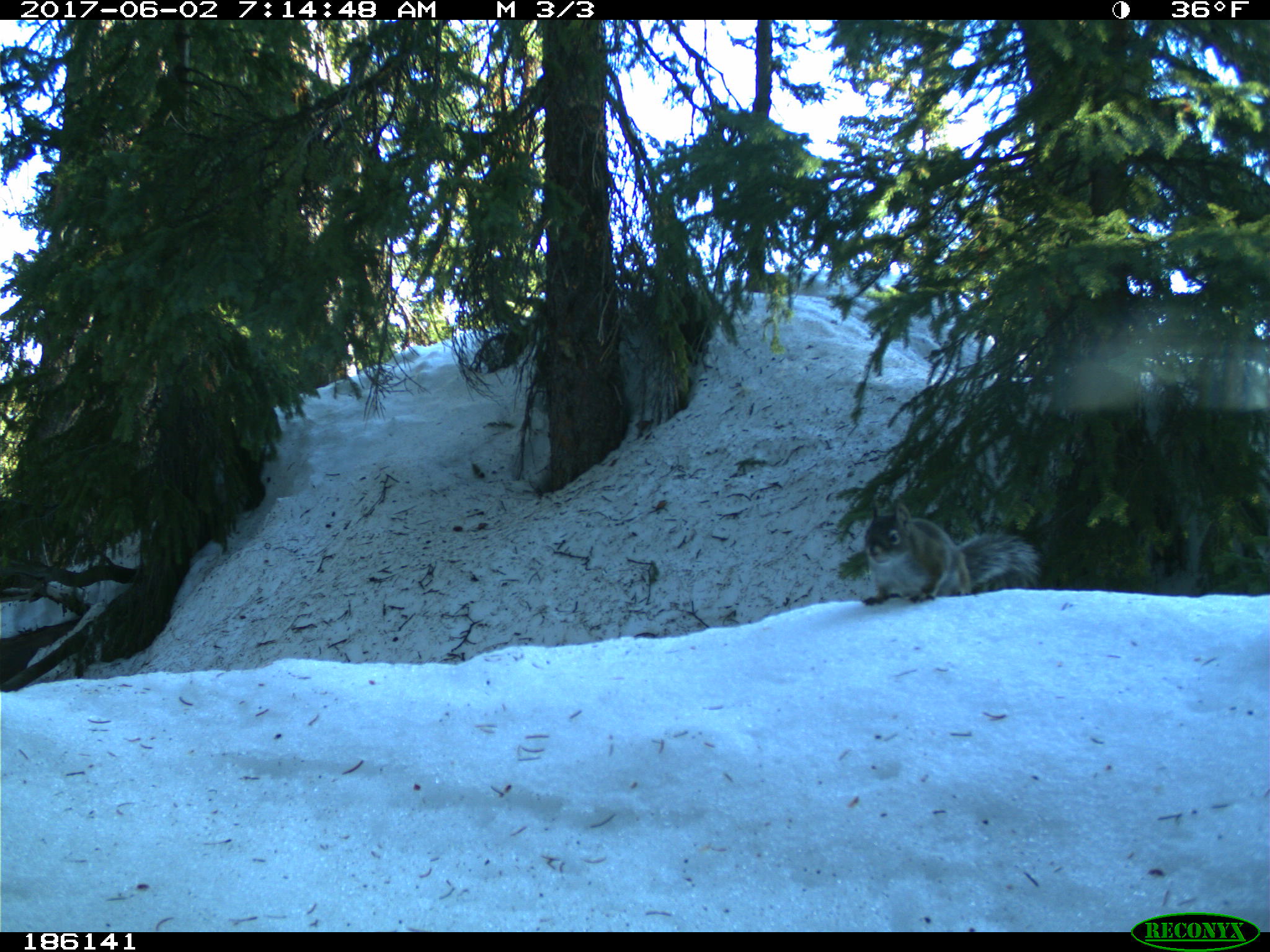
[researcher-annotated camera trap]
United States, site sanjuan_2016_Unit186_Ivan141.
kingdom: Animalia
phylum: Chordata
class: Mammalia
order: Rodentia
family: Sciuridae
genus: Tamiasciurus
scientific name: Tamiasciurus hudsonicus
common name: american red squirrel